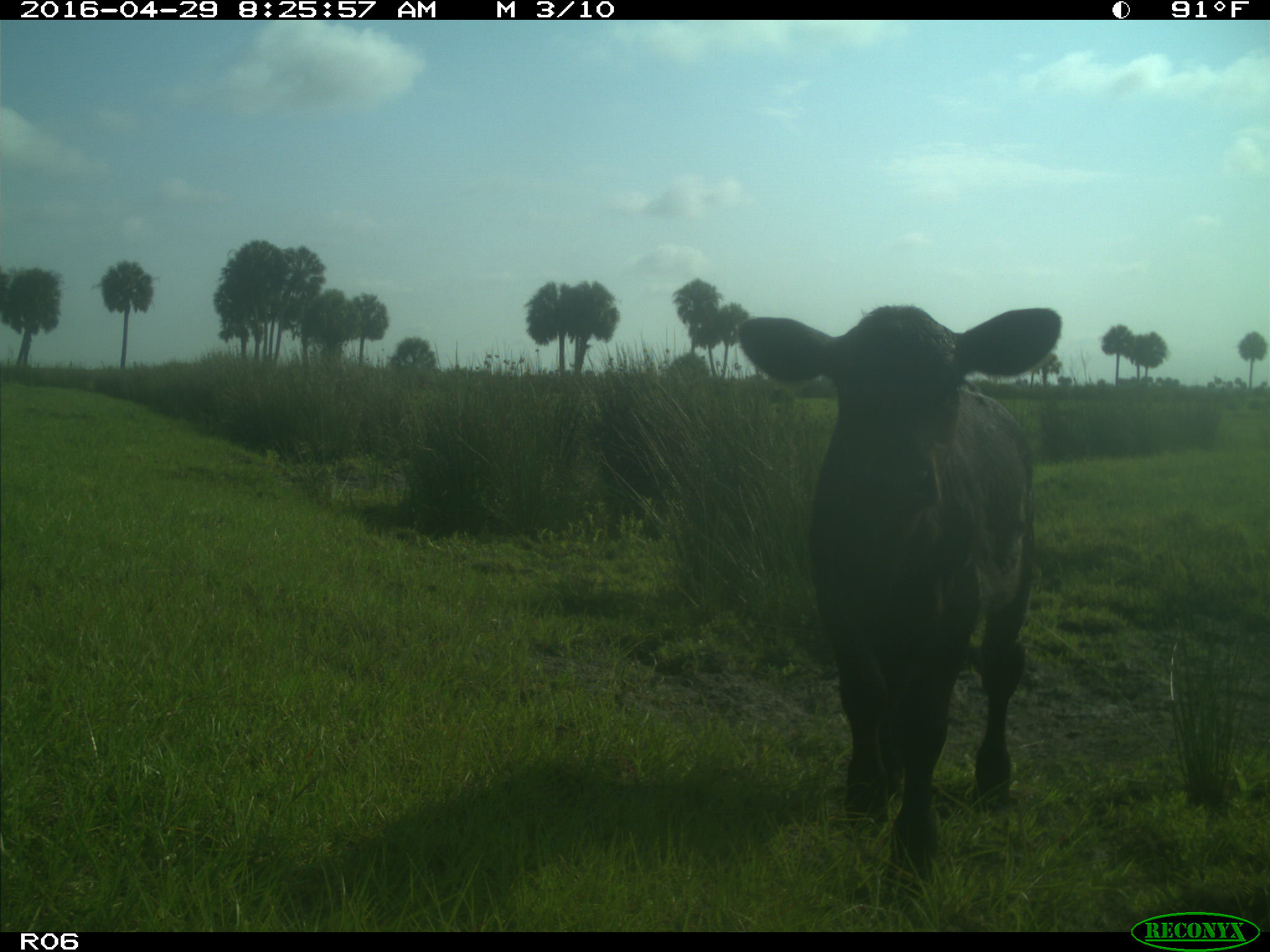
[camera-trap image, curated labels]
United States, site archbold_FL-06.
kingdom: Animalia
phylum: Chordata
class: Mammalia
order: Artiodactyla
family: Bovidae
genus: Bos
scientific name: Bos taurus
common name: domestic cow